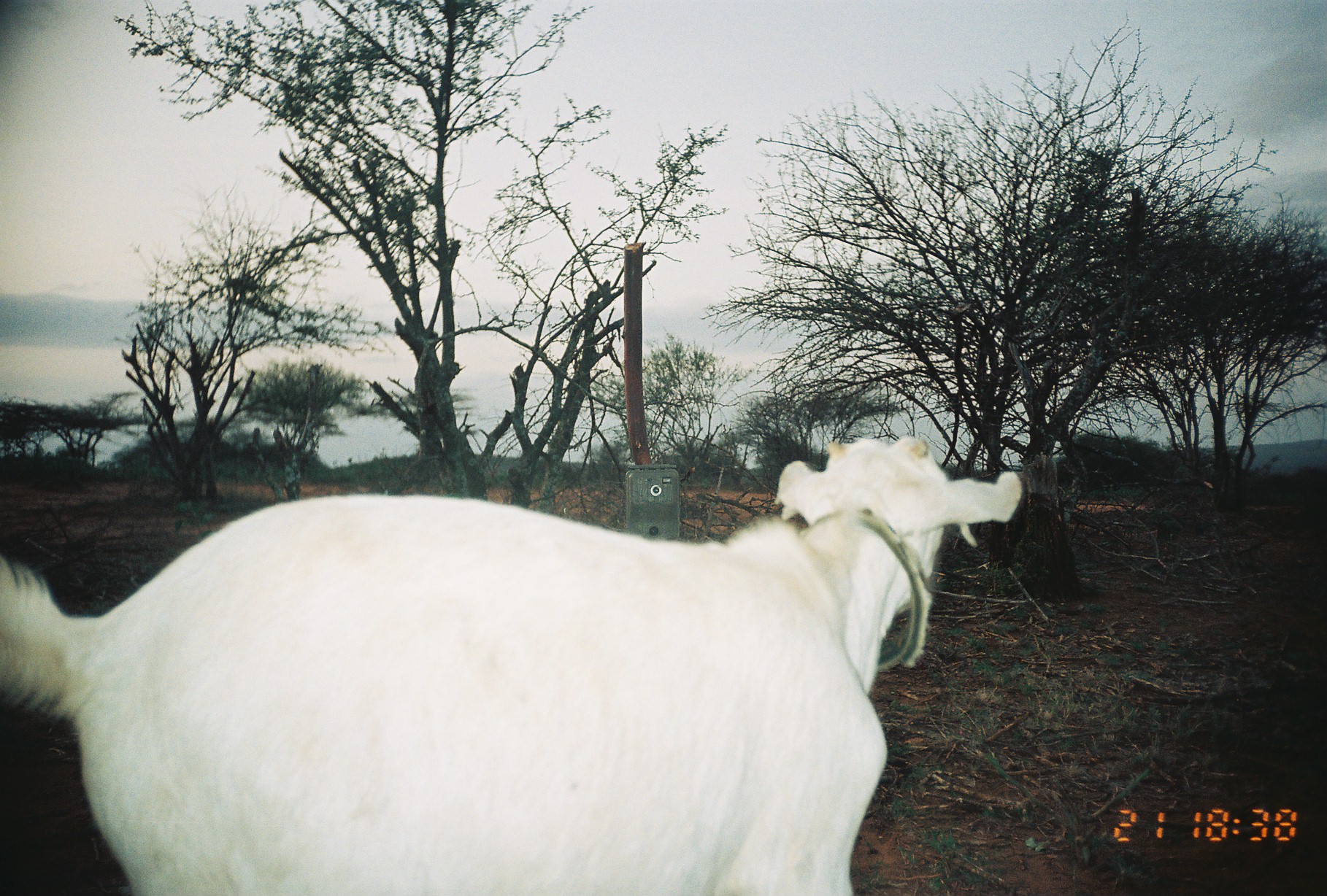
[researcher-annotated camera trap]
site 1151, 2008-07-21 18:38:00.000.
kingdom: Animalia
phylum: Chordata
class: Mammalia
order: Artiodactyla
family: Bovidae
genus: Capra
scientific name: Capra aegagrus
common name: wild goat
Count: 1.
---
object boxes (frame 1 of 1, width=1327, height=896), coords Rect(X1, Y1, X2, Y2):
capra aegagrus: Rect(1, 430, 1024, 896)